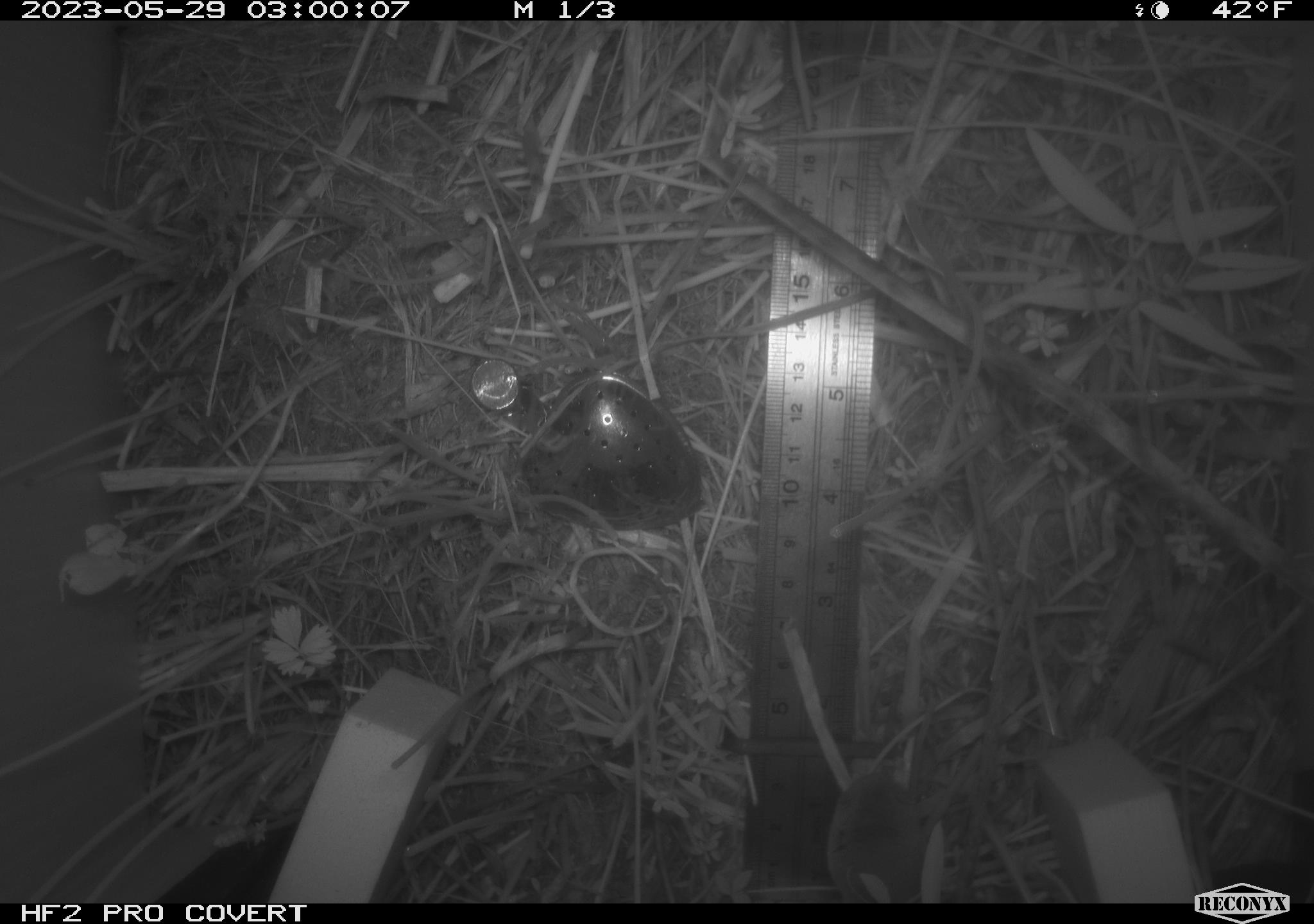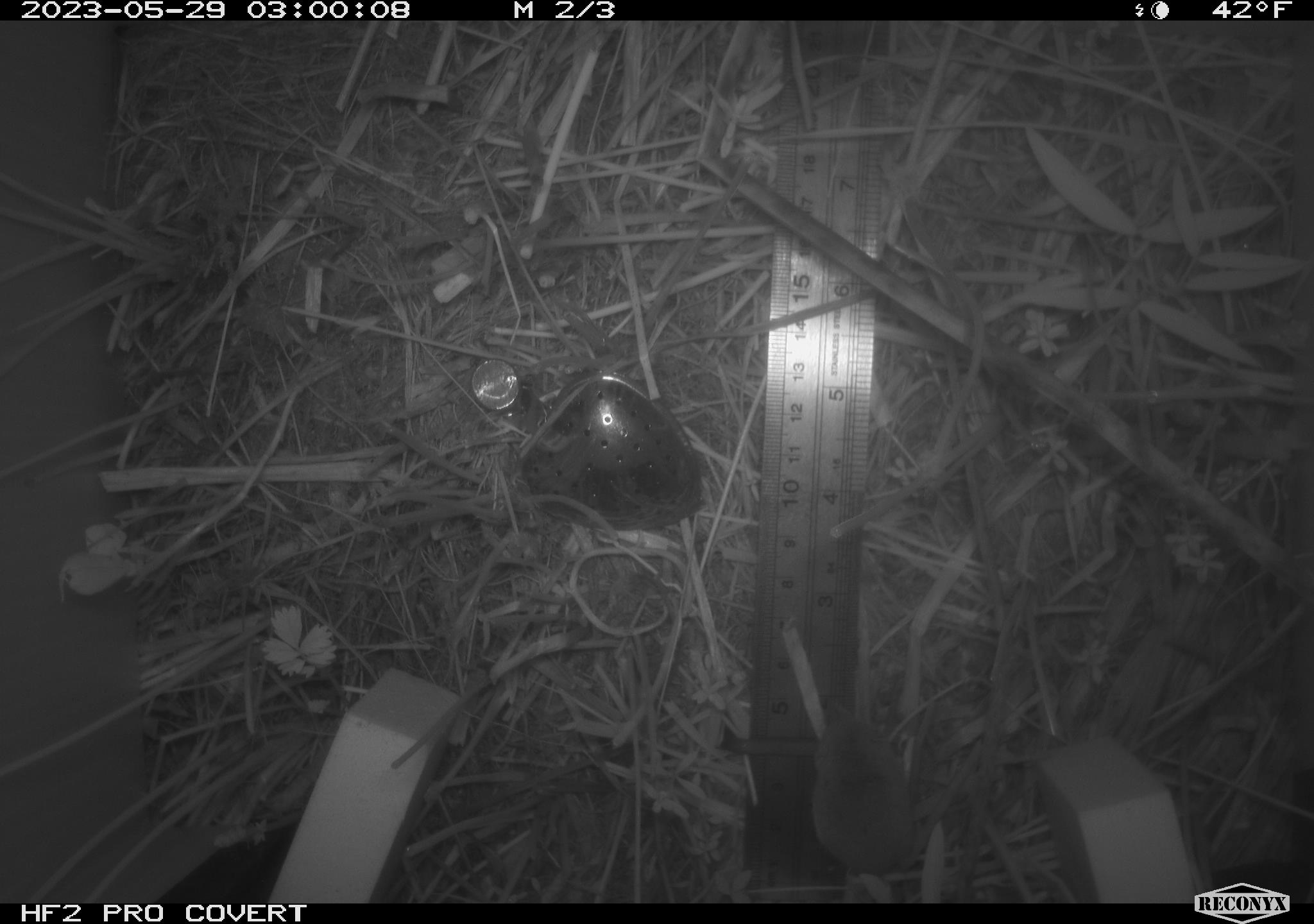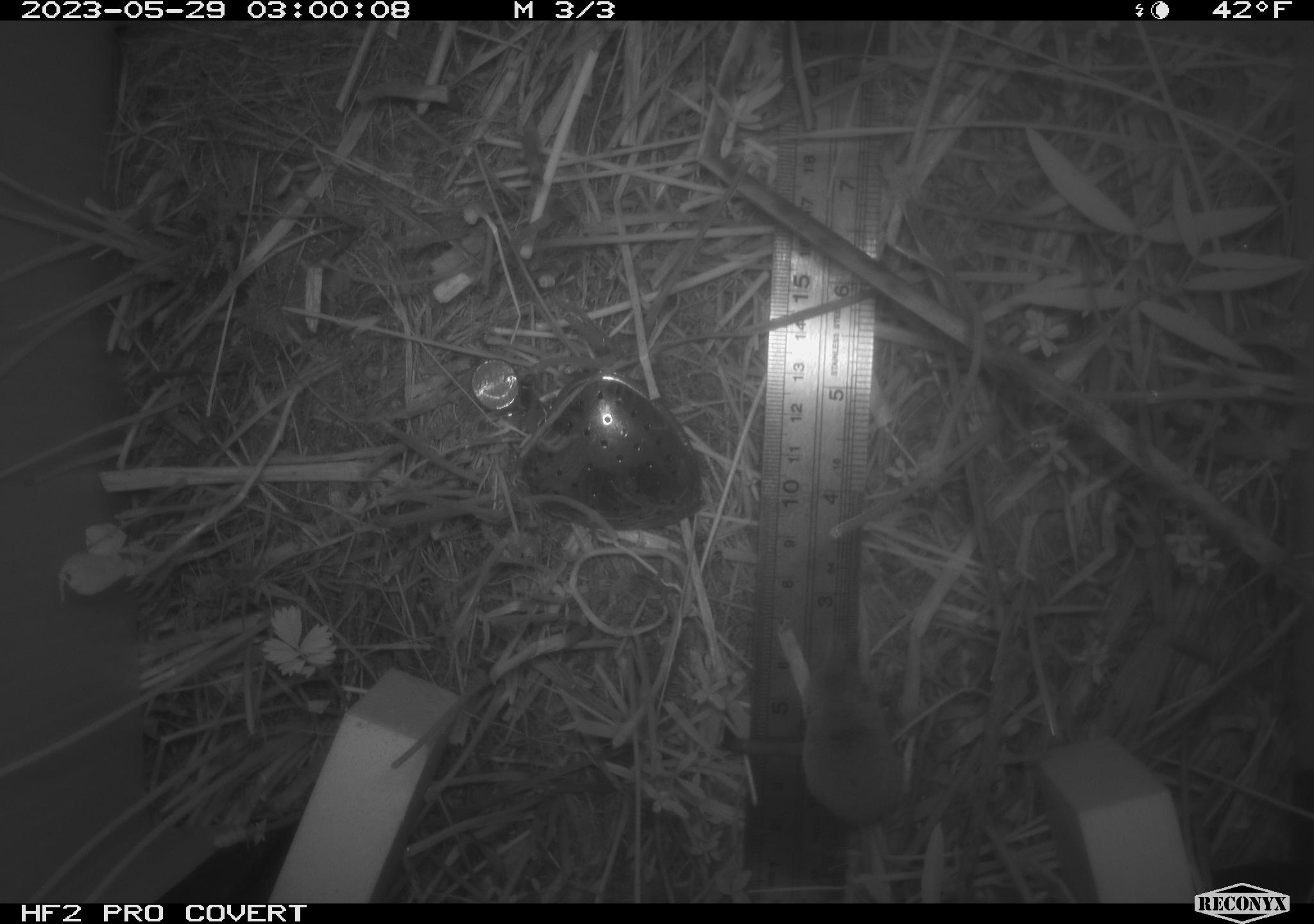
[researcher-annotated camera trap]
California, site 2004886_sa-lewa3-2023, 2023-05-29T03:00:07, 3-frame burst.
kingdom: Animalia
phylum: Chordata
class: Mammalia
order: Eulipotyphla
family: Soricidae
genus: Sorex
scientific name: Sorex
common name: long-tailed shrew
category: sorex species